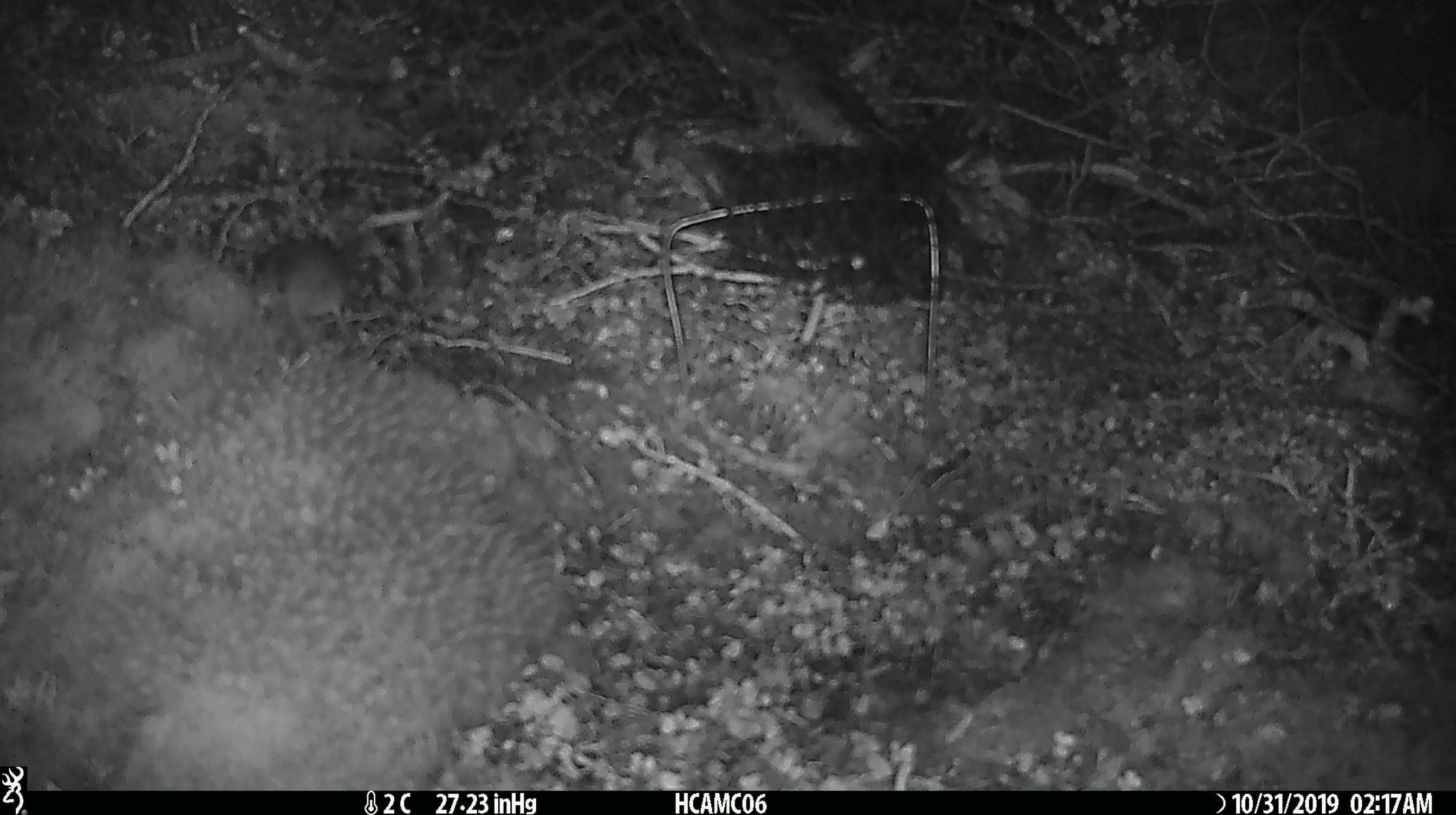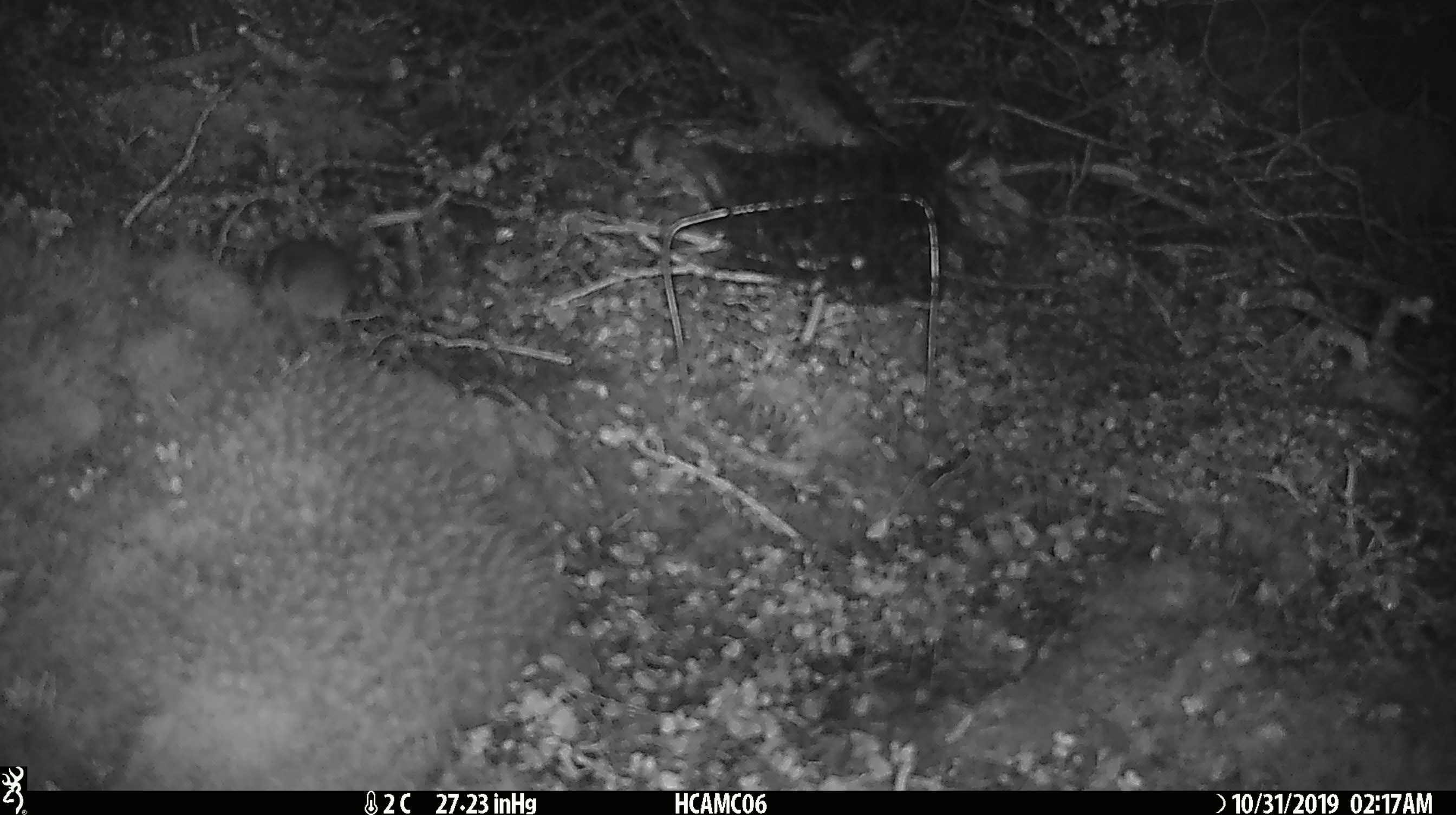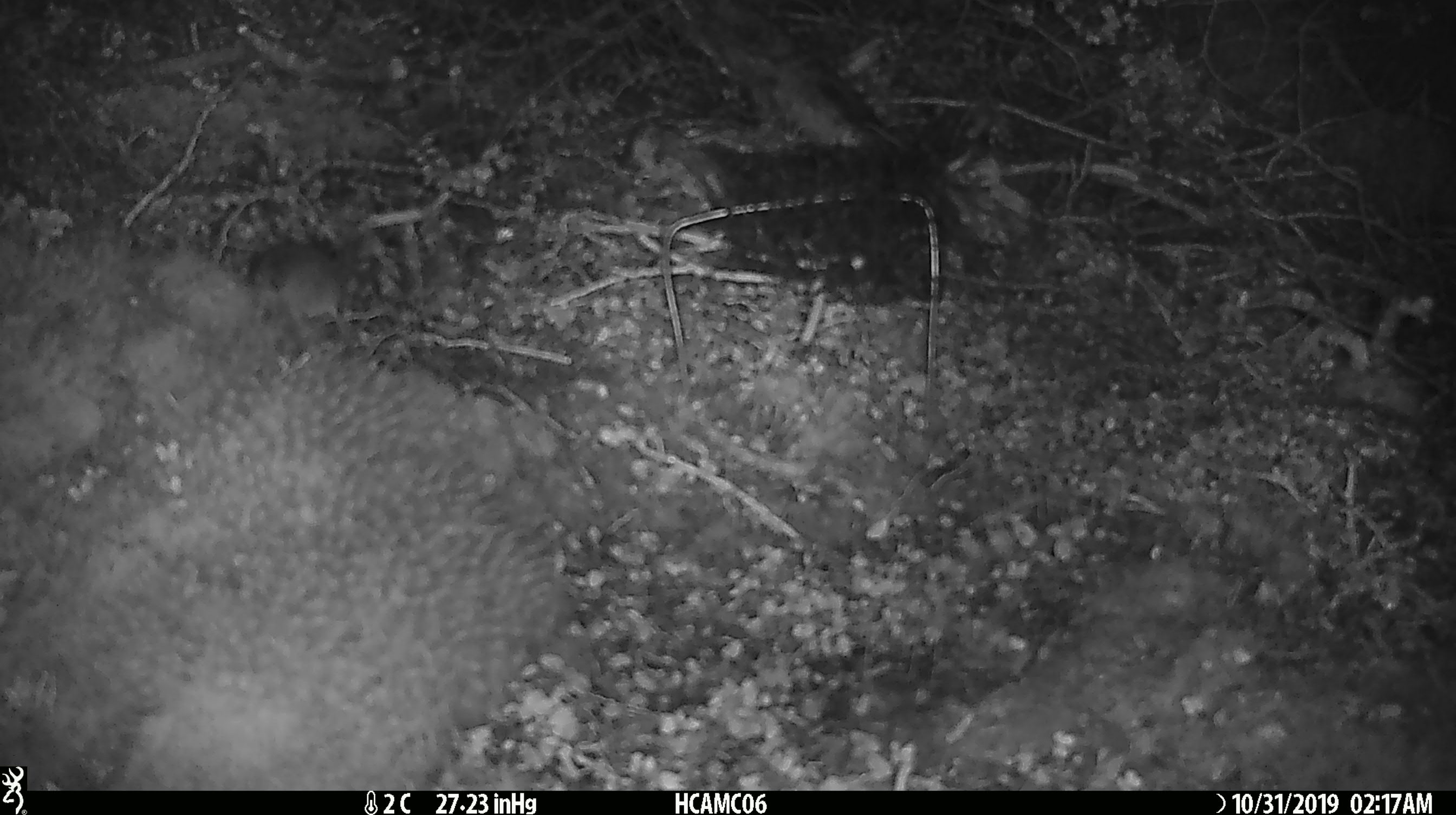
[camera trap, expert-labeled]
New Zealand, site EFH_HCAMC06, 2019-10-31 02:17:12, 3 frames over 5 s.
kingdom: Animalia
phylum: Chordata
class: Mammalia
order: Rodentia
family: Muridae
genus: Mus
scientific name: Mus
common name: mouse